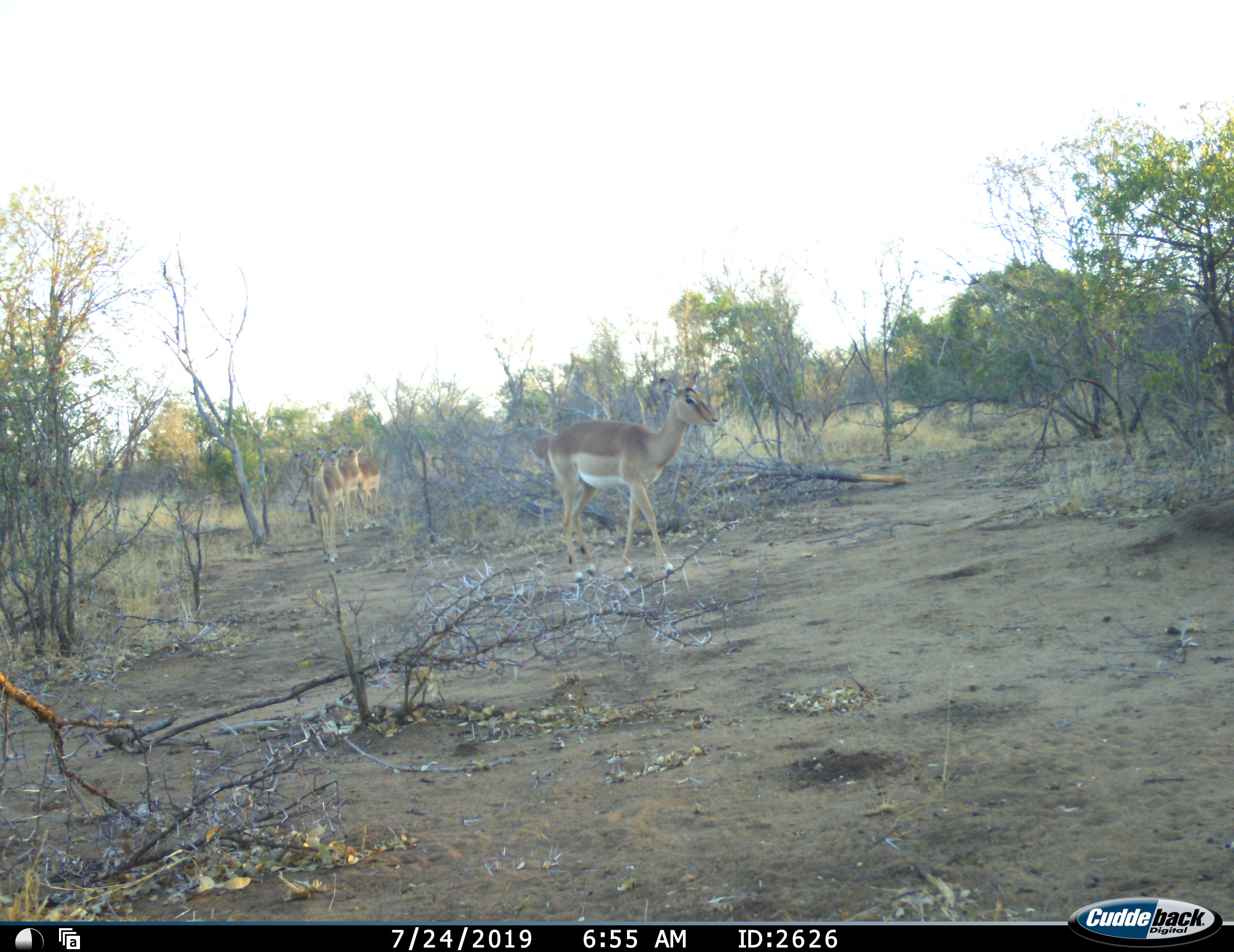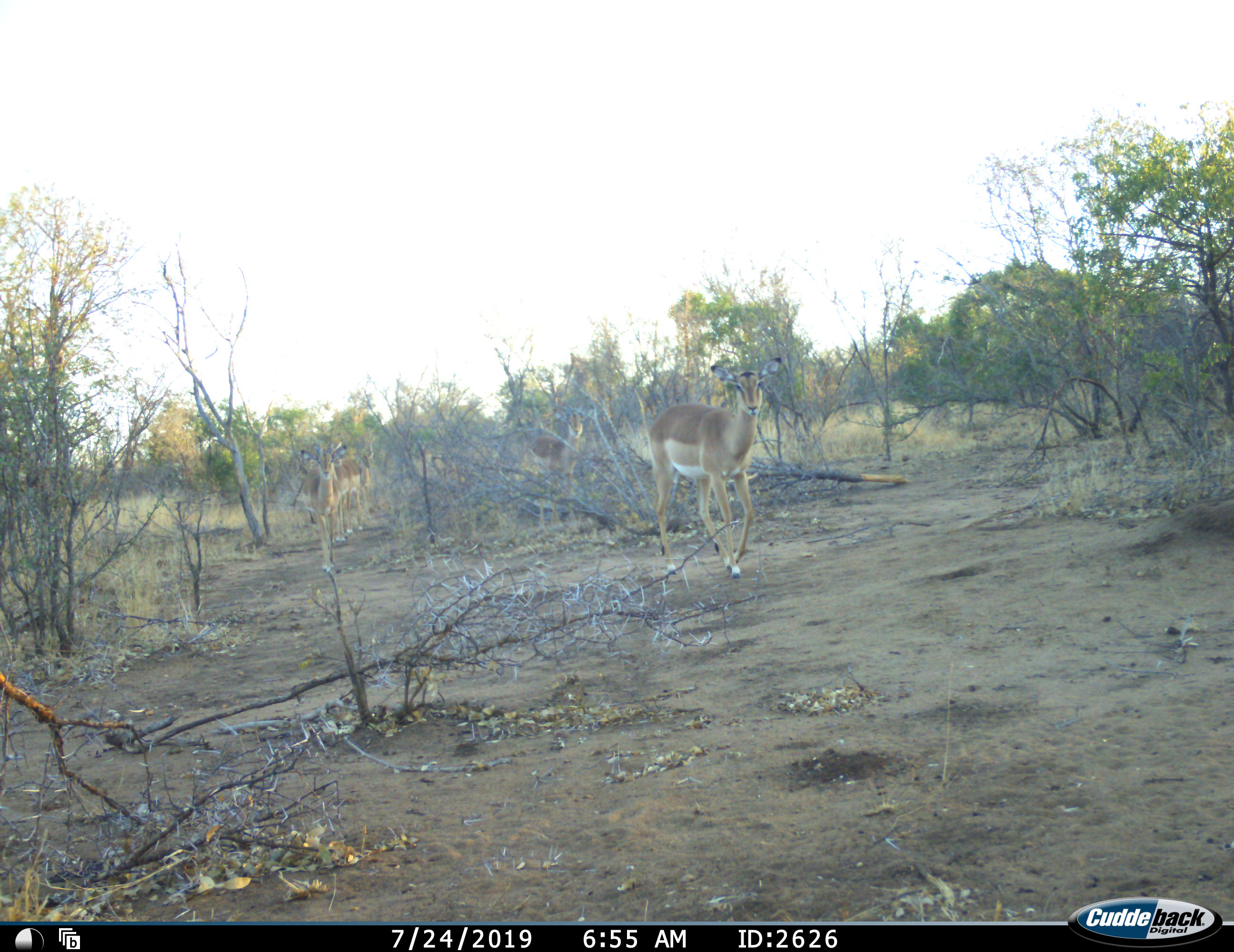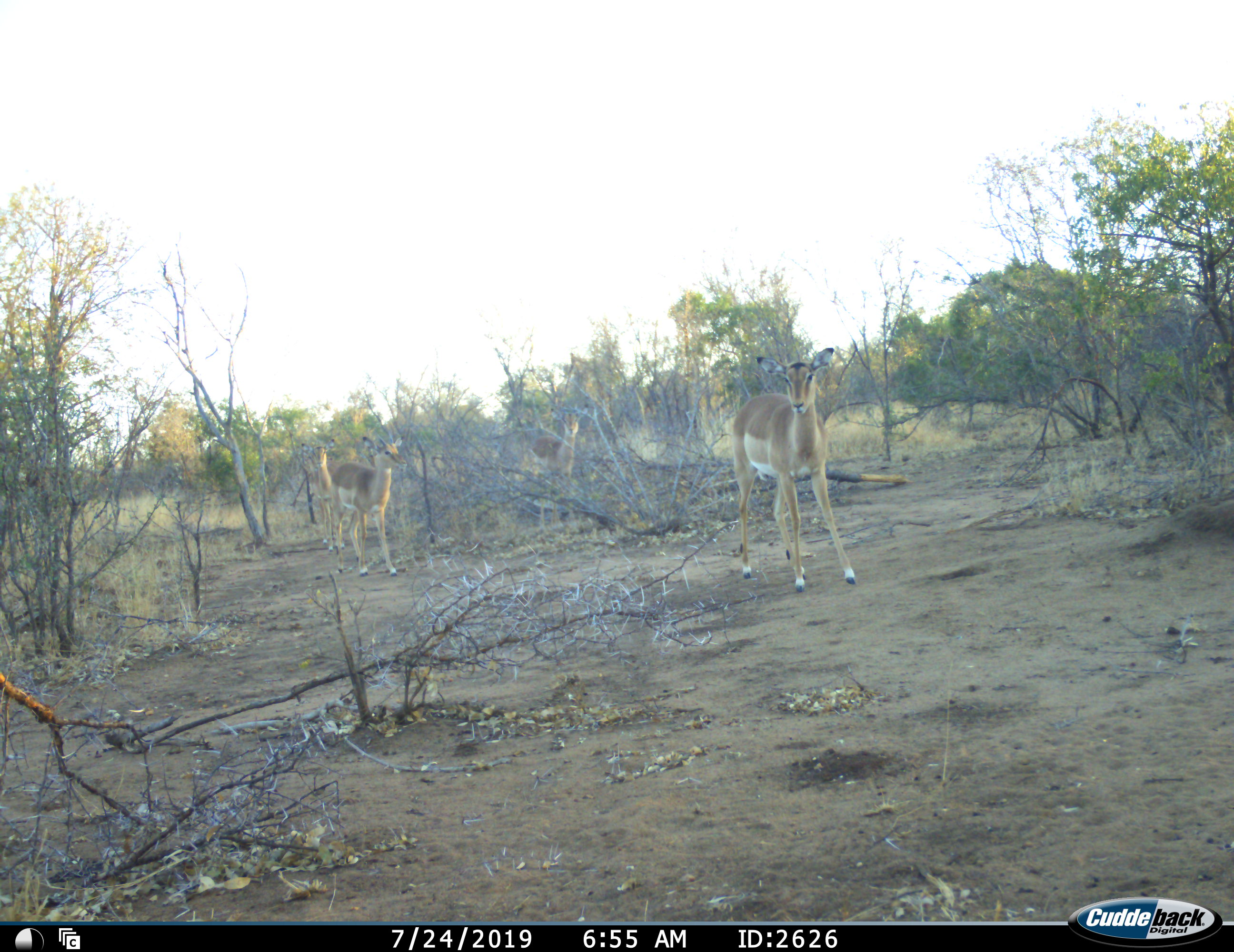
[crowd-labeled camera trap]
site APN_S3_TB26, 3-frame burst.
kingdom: Animalia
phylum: Chordata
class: Mammalia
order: Artiodactyla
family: Bovidae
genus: Aepyceros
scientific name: Aepyceros melampus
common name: impala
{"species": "impala (Aepyceros melampus)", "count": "5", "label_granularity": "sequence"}